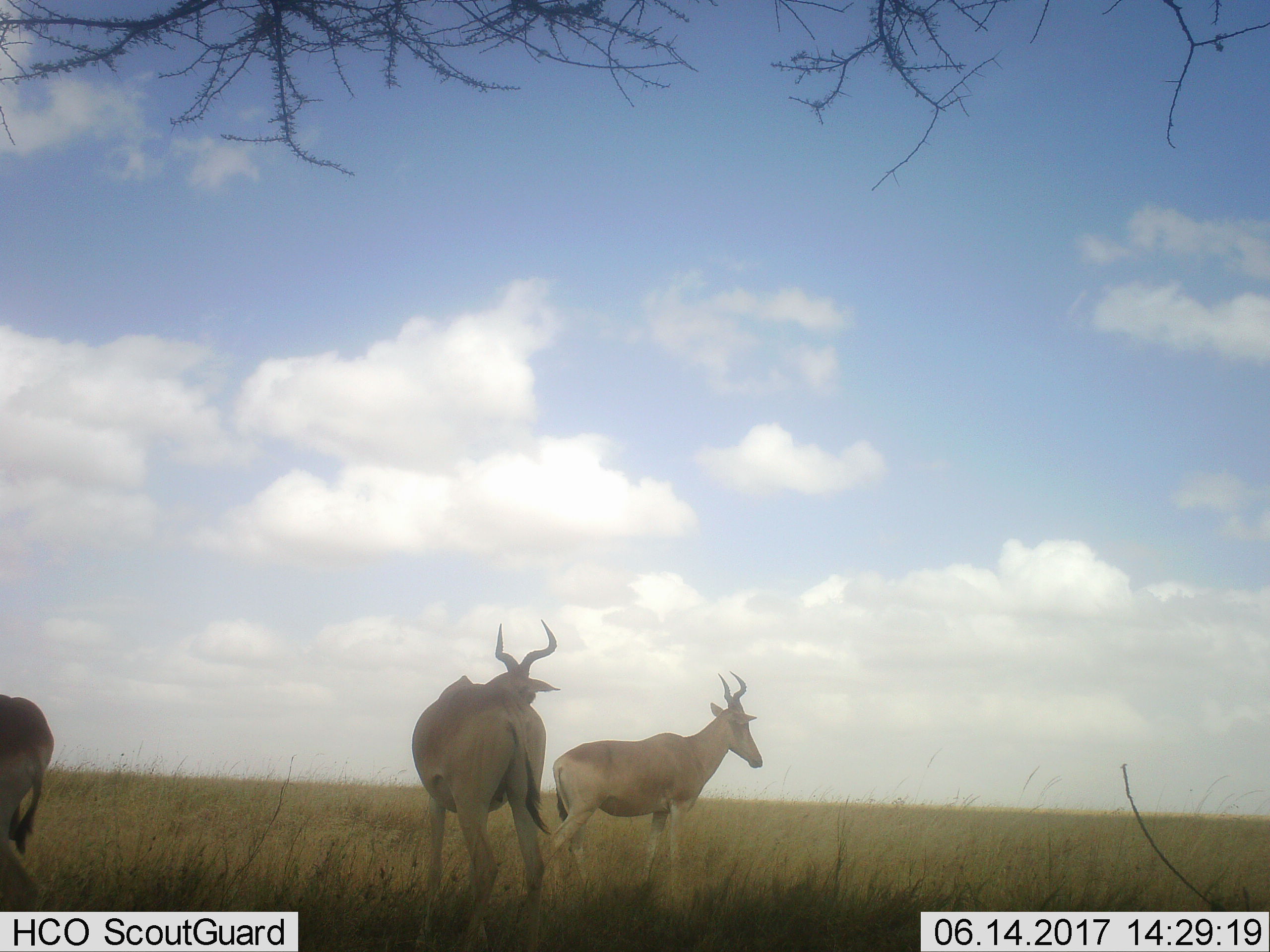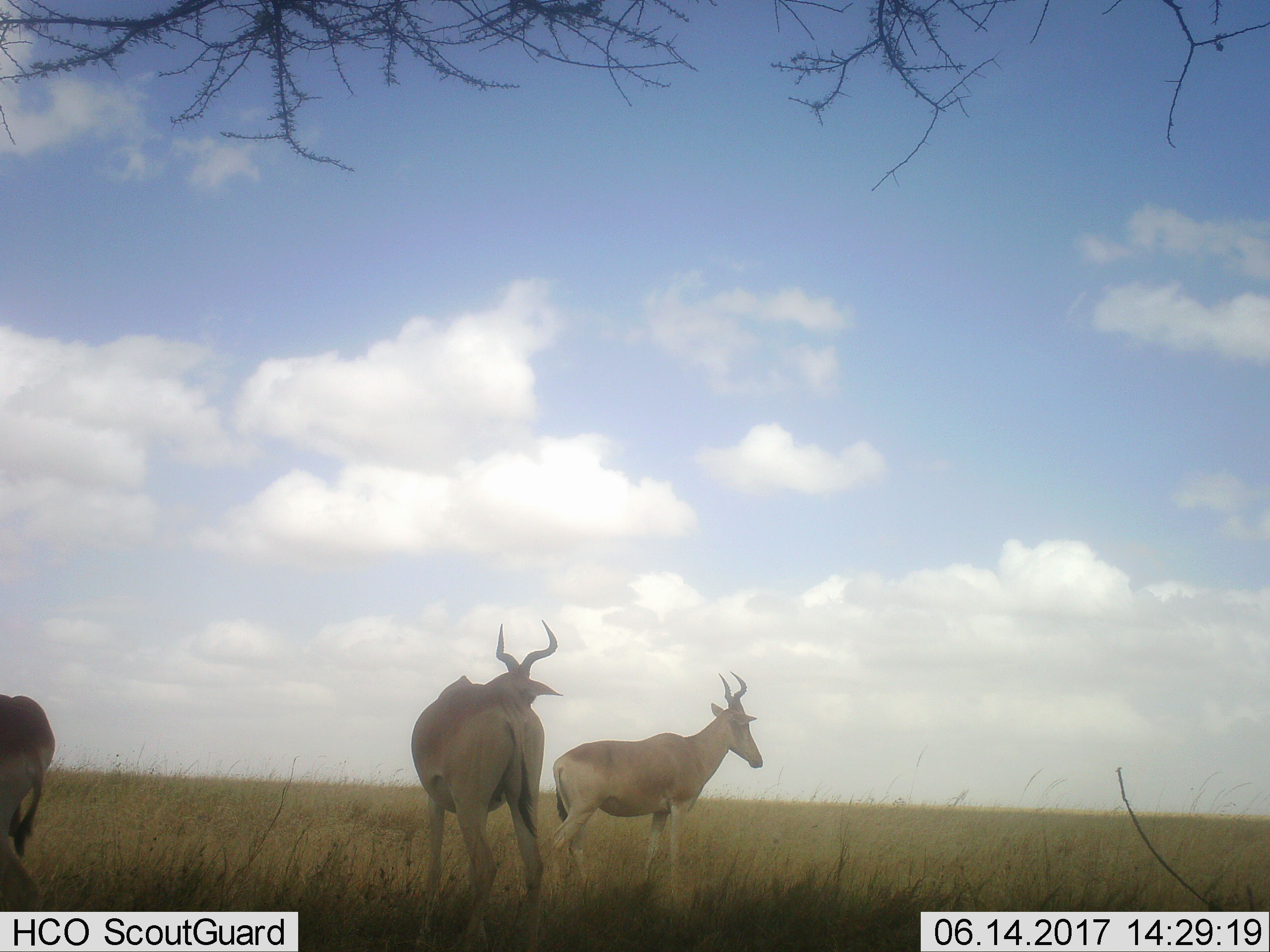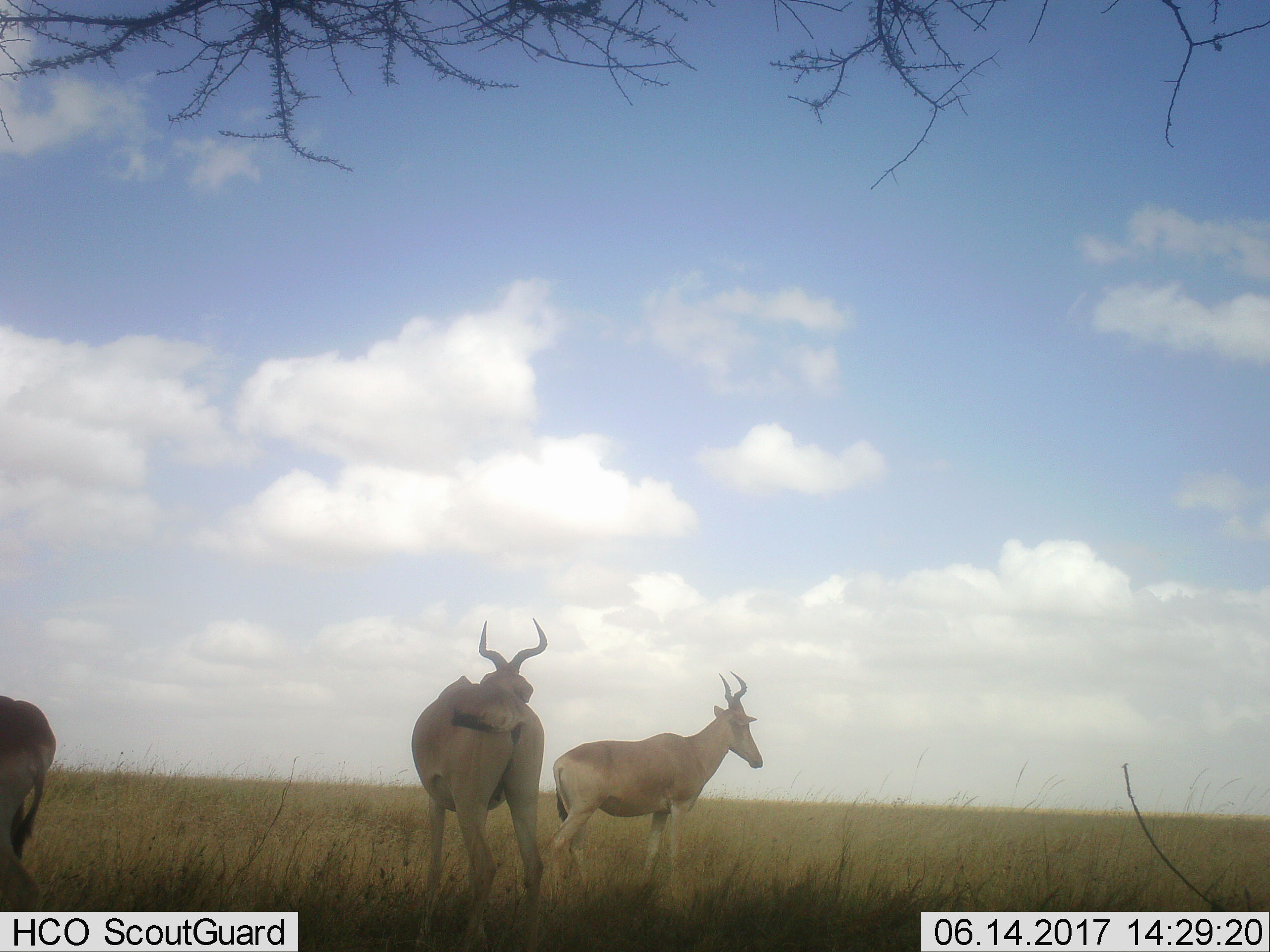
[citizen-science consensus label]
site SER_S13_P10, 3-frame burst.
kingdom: Animalia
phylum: Chordata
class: Mammalia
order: Artiodactyla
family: Bovidae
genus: Alcelaphus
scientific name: Alcelaphus buselaphus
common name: hartebeest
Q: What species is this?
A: Hartebeest (Alcelaphus buselaphus).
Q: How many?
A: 3.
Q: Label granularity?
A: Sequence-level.